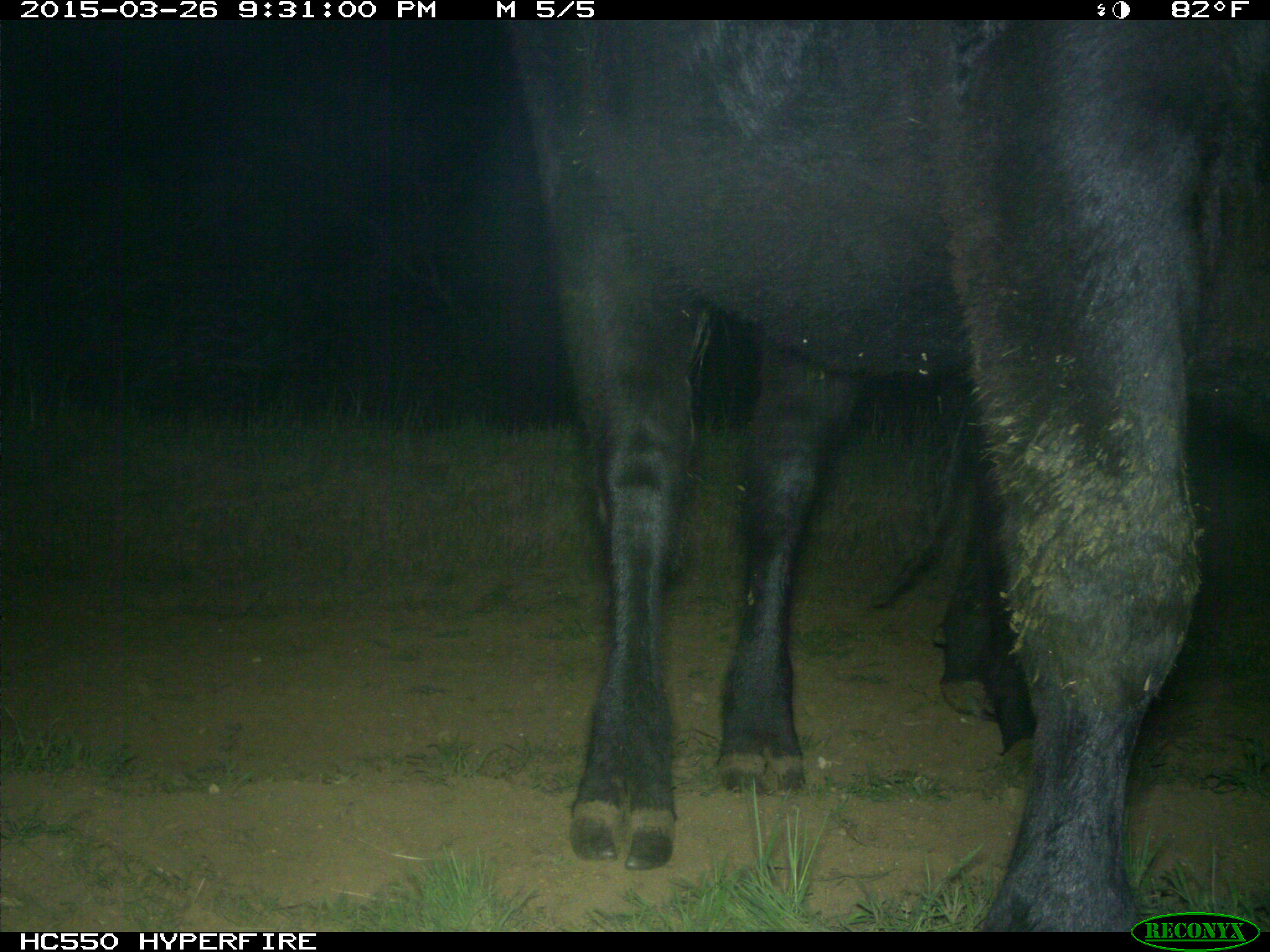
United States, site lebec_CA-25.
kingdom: Animalia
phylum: Chordata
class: Mammalia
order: Artiodactyla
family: Bovidae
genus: Bos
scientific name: Bos taurus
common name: domestic cow